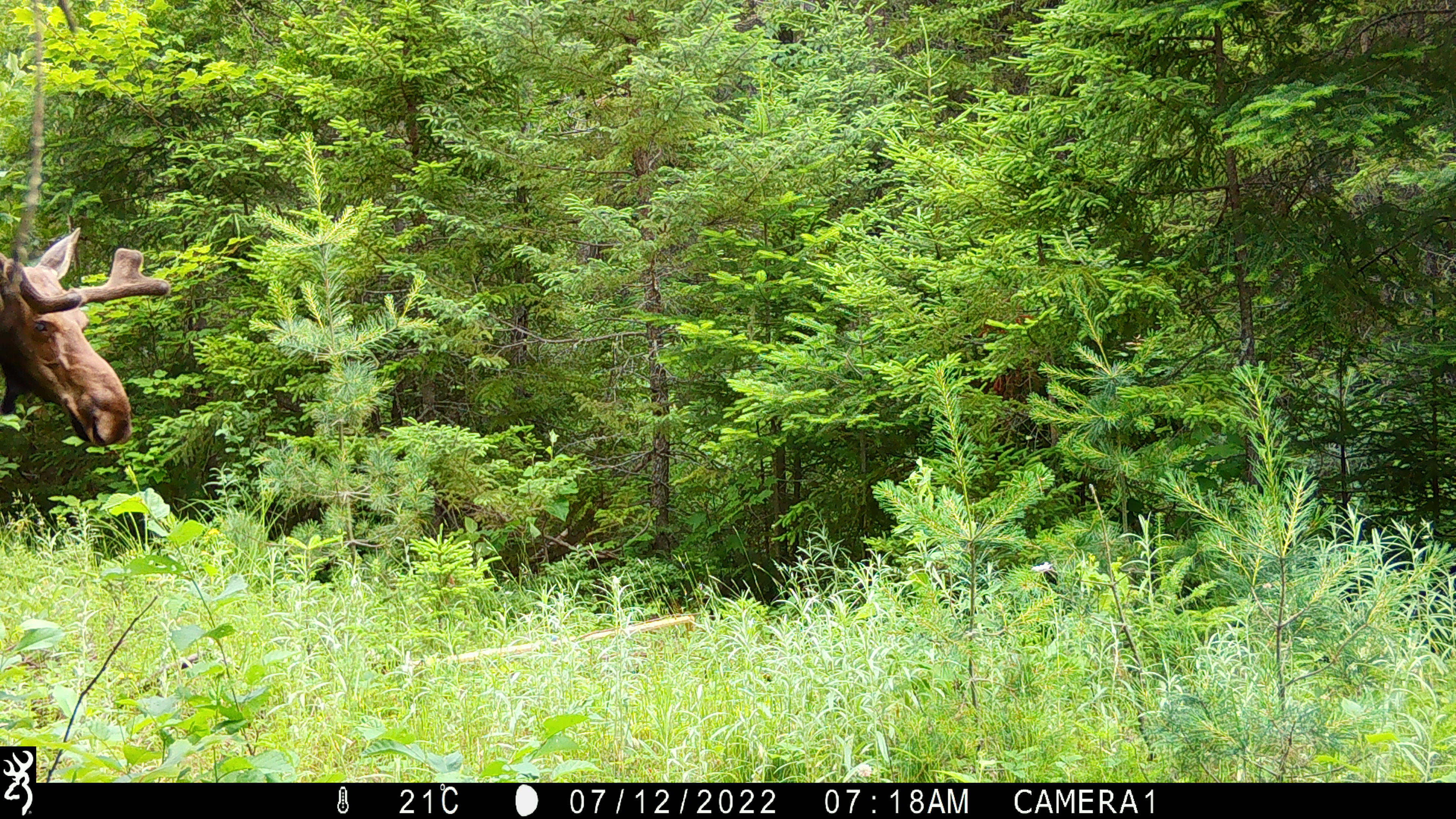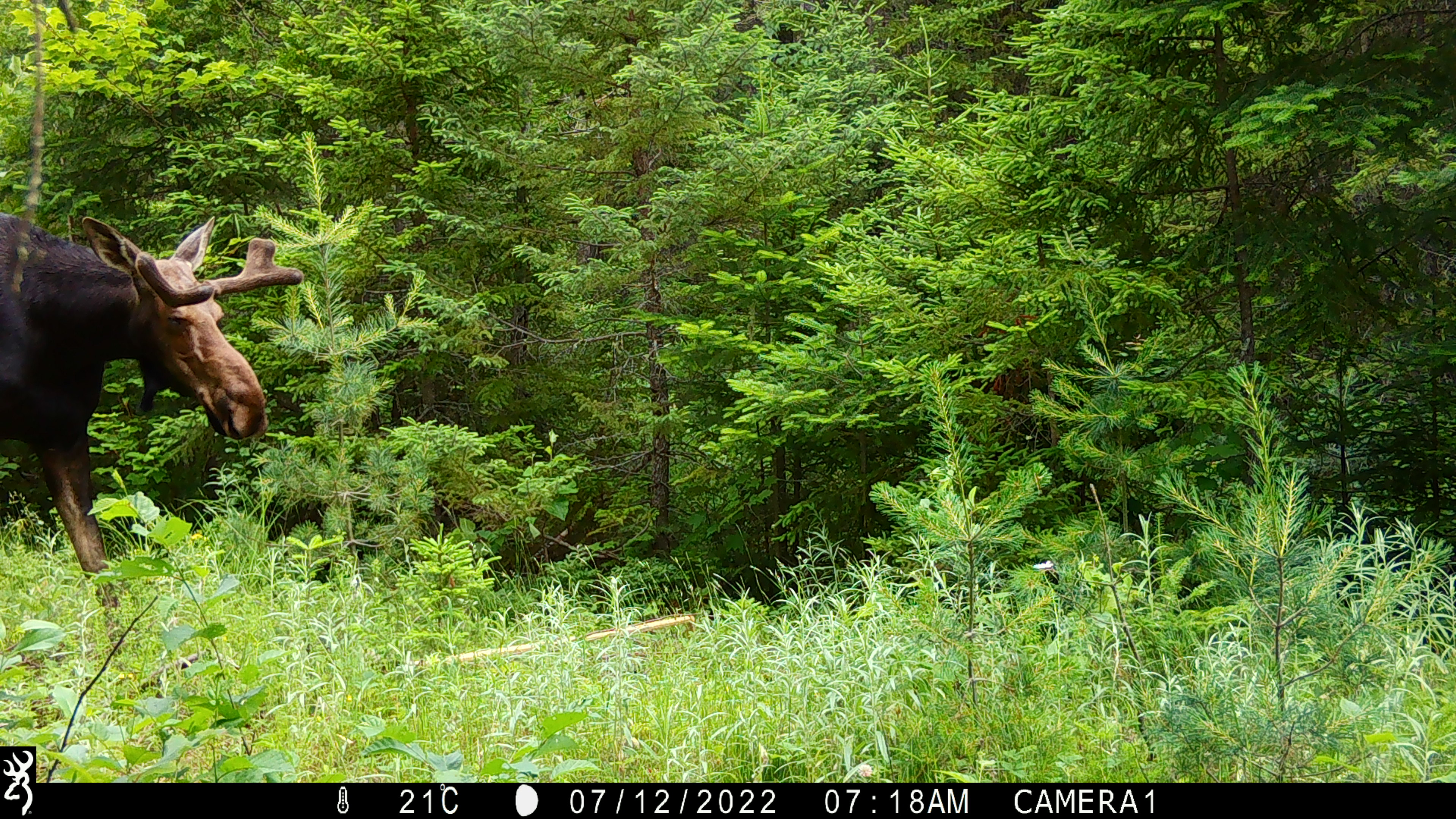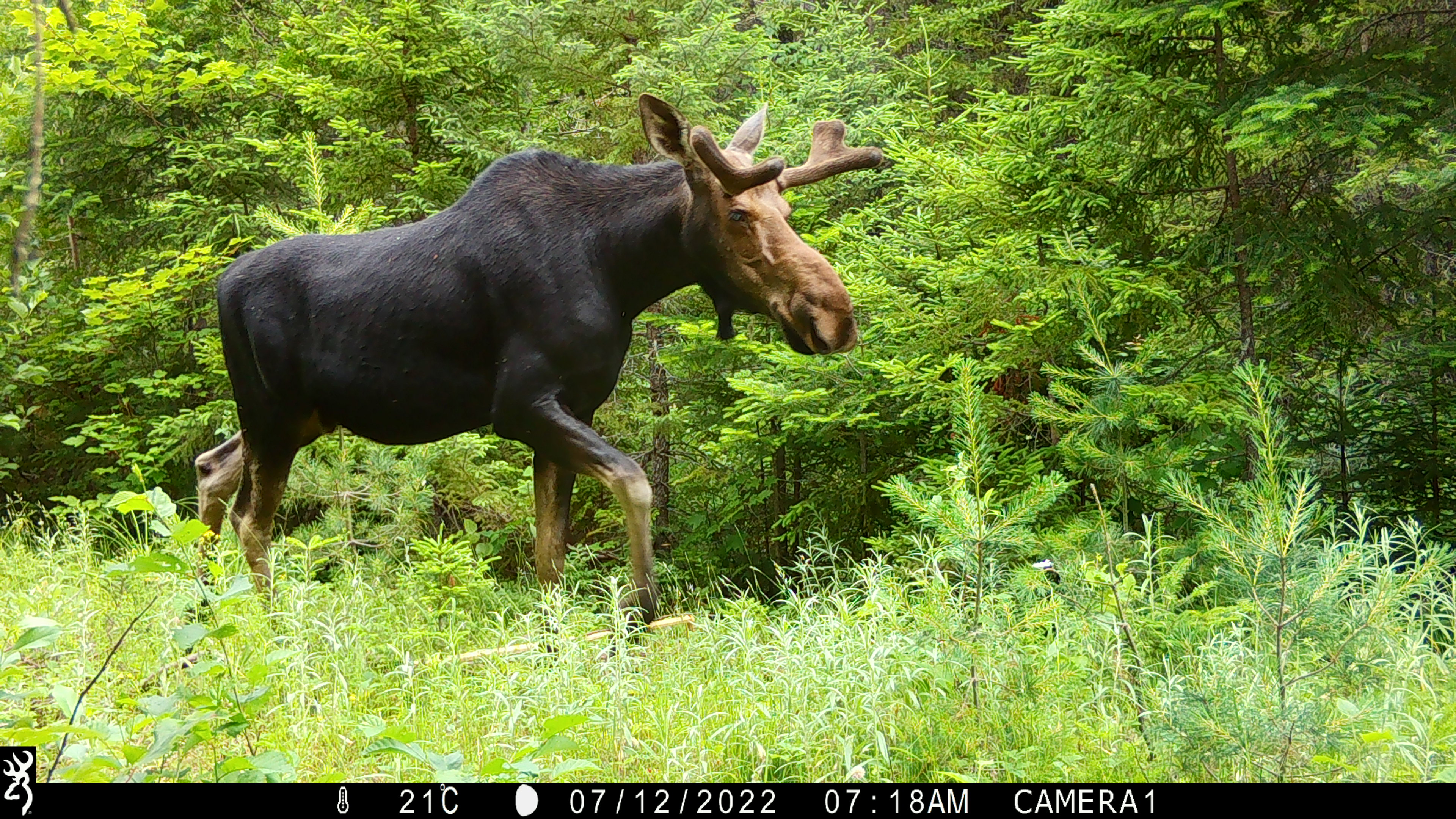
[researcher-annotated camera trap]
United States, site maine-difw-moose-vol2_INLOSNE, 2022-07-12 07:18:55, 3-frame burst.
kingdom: Animalia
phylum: Chordata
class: Mammalia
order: Artiodactyla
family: Cervidae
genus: Alces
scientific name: Alces alces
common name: moose